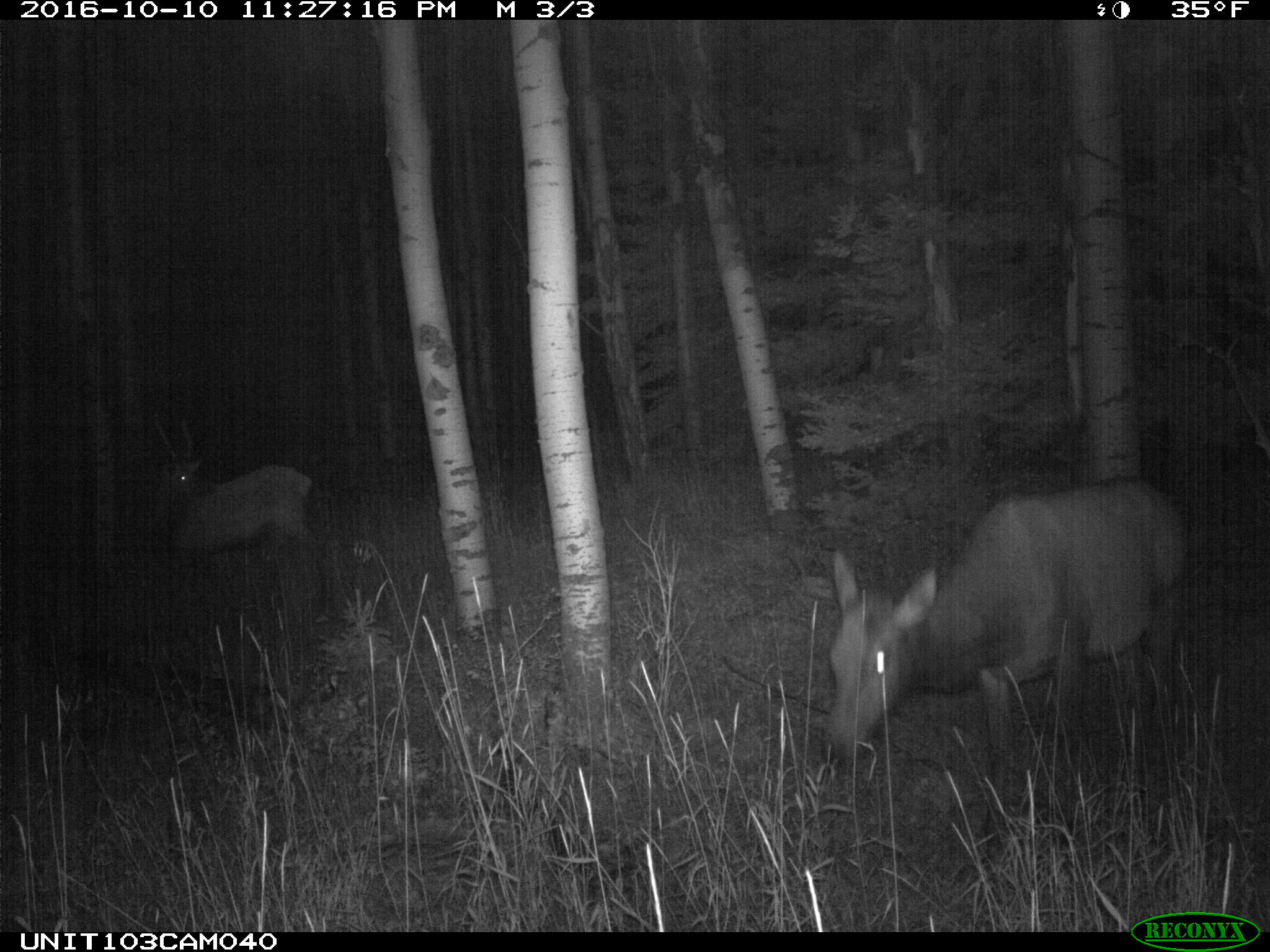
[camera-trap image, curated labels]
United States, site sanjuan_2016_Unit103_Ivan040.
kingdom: Animalia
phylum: Chordata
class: Mammalia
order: Artiodactyla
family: Cervidae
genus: Cervus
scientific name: Cervus elaphus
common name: red deer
Cervus elaphus (red deer).